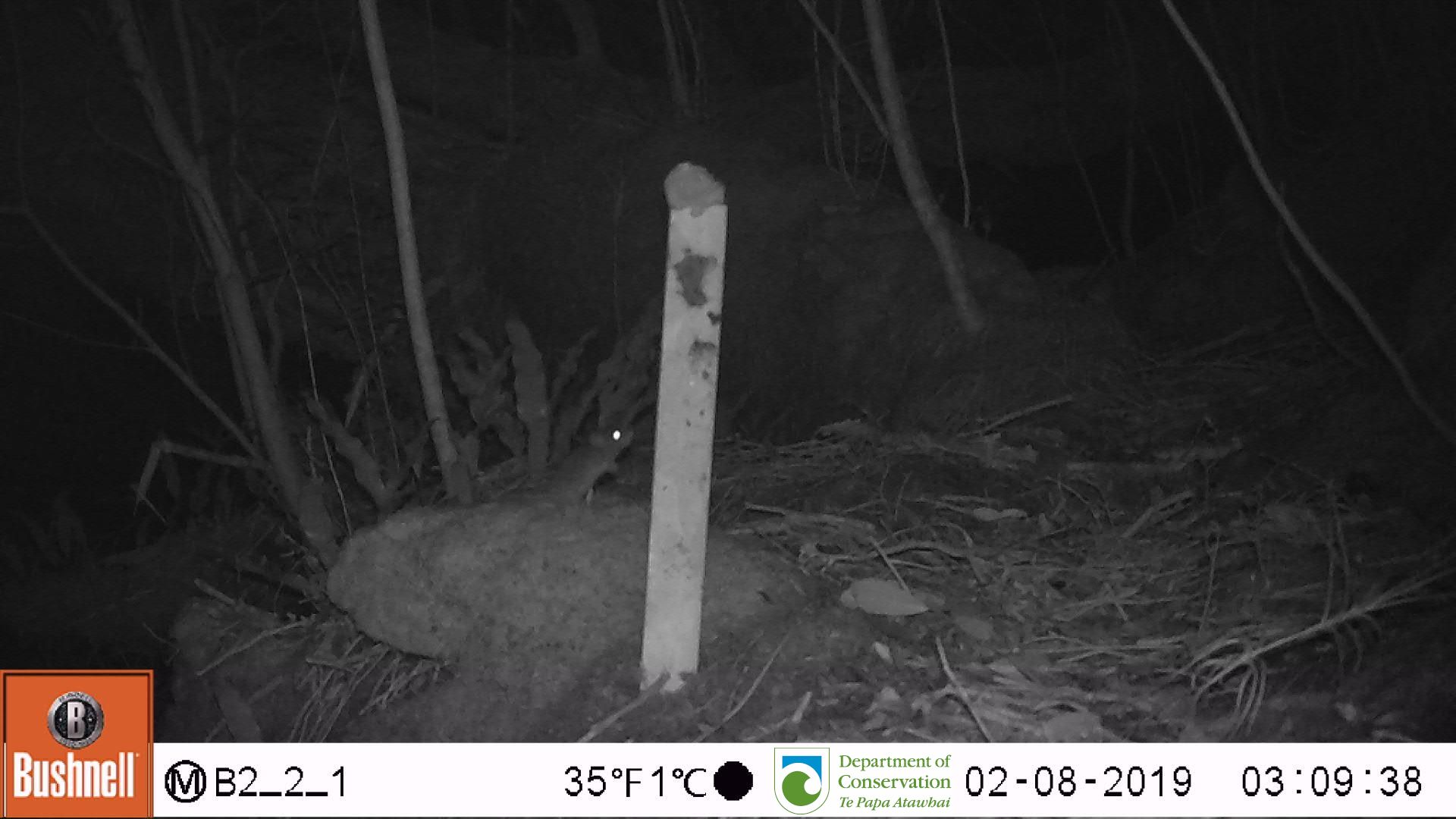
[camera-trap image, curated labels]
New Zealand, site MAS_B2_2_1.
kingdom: Animalia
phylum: Chordata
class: Mammalia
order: Rodentia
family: Muridae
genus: Mus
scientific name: Mus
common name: mouse